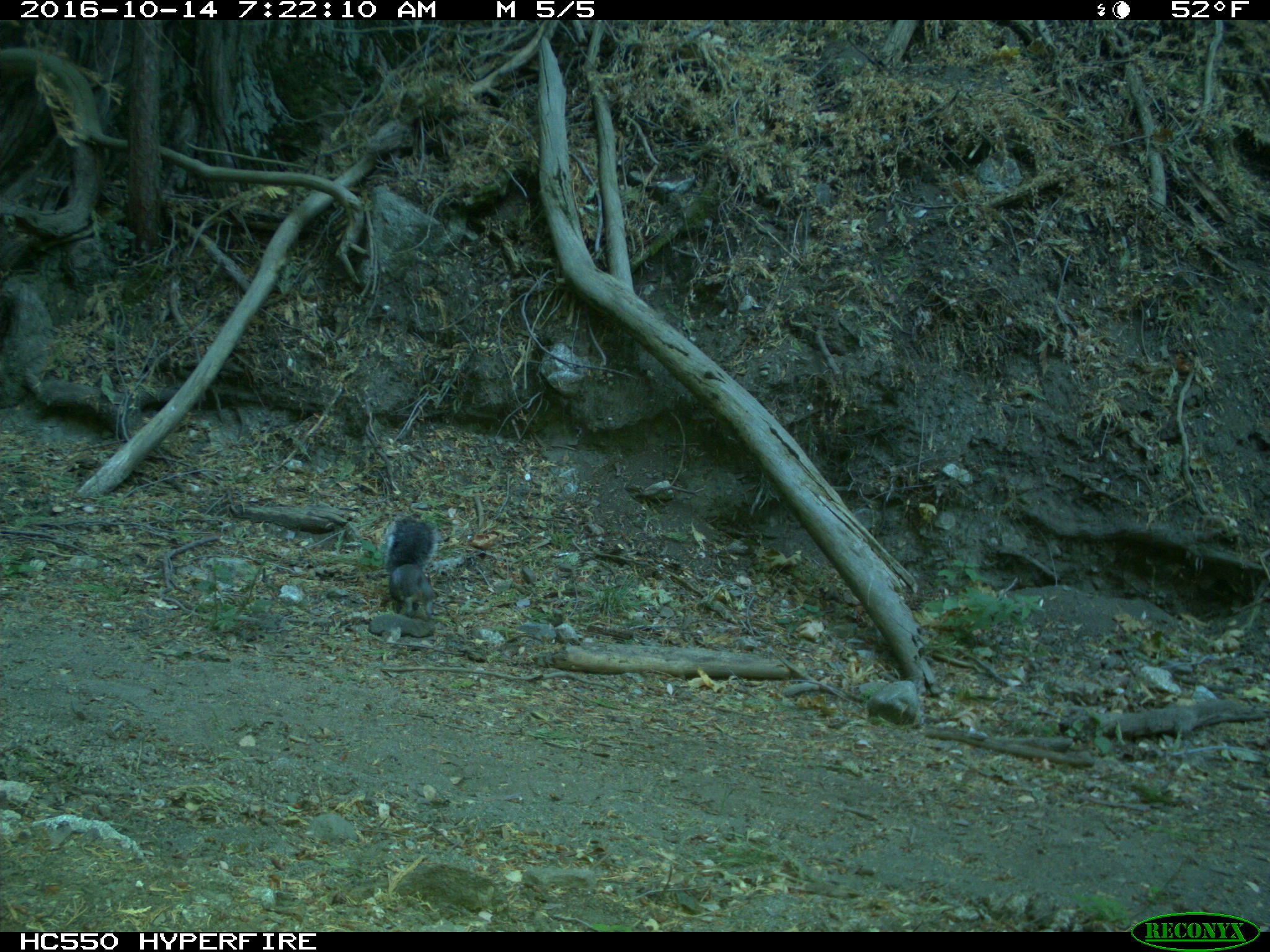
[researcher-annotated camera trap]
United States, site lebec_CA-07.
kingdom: Animalia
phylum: Chordata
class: Mammalia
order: Rodentia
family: Sciuridae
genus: Sciurus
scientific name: Sciurus carolinensis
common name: eastern gray squirrel